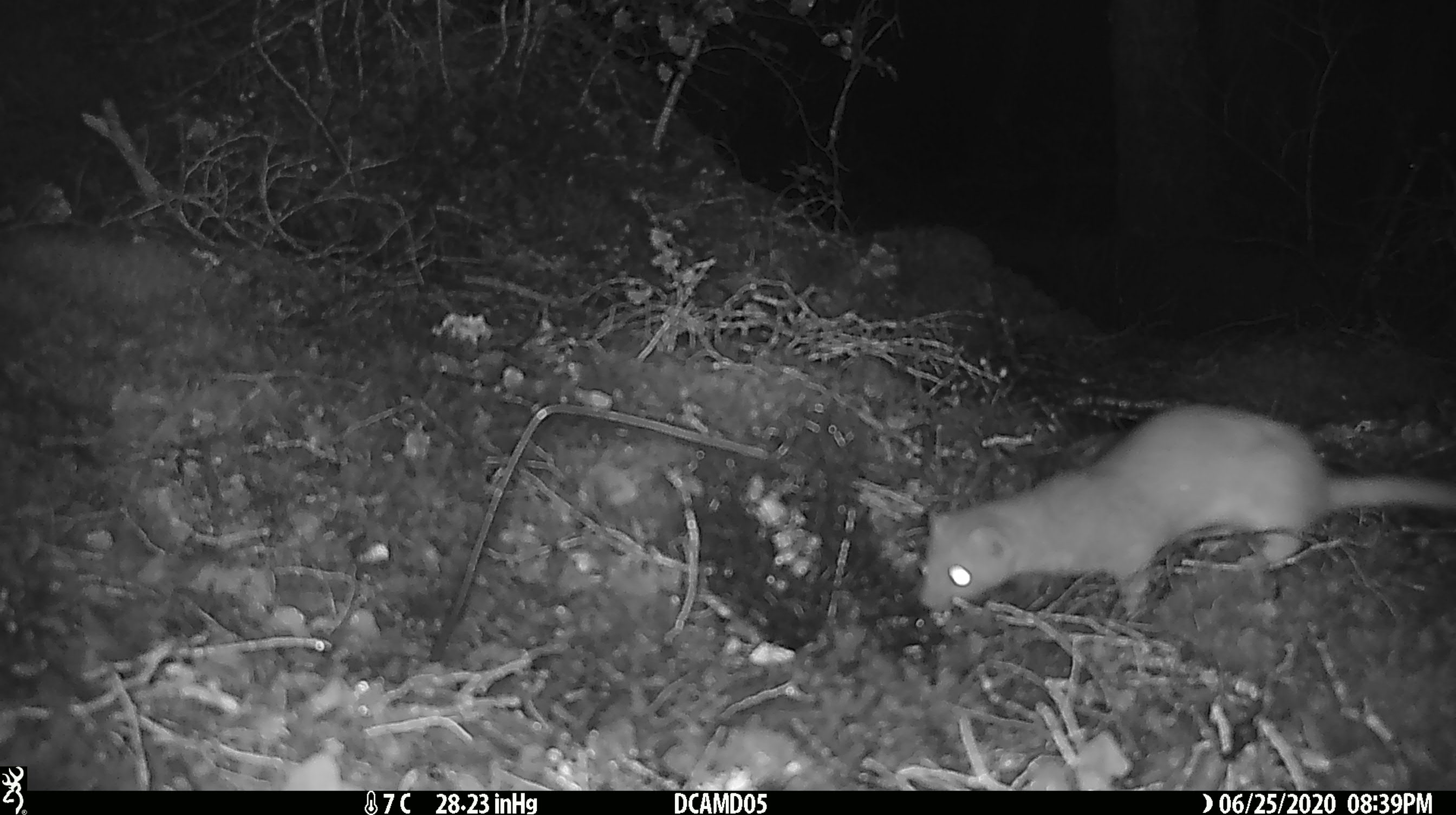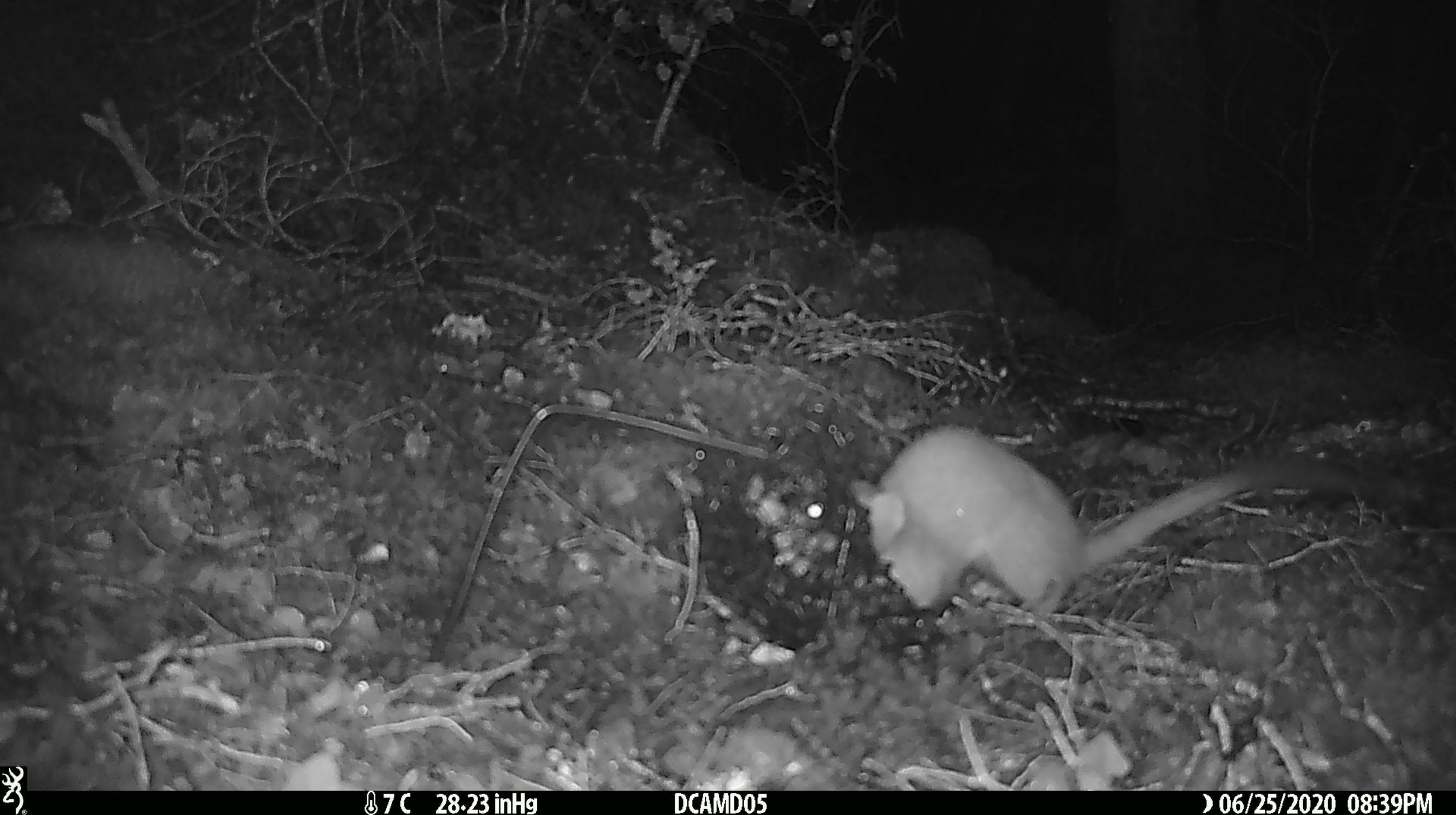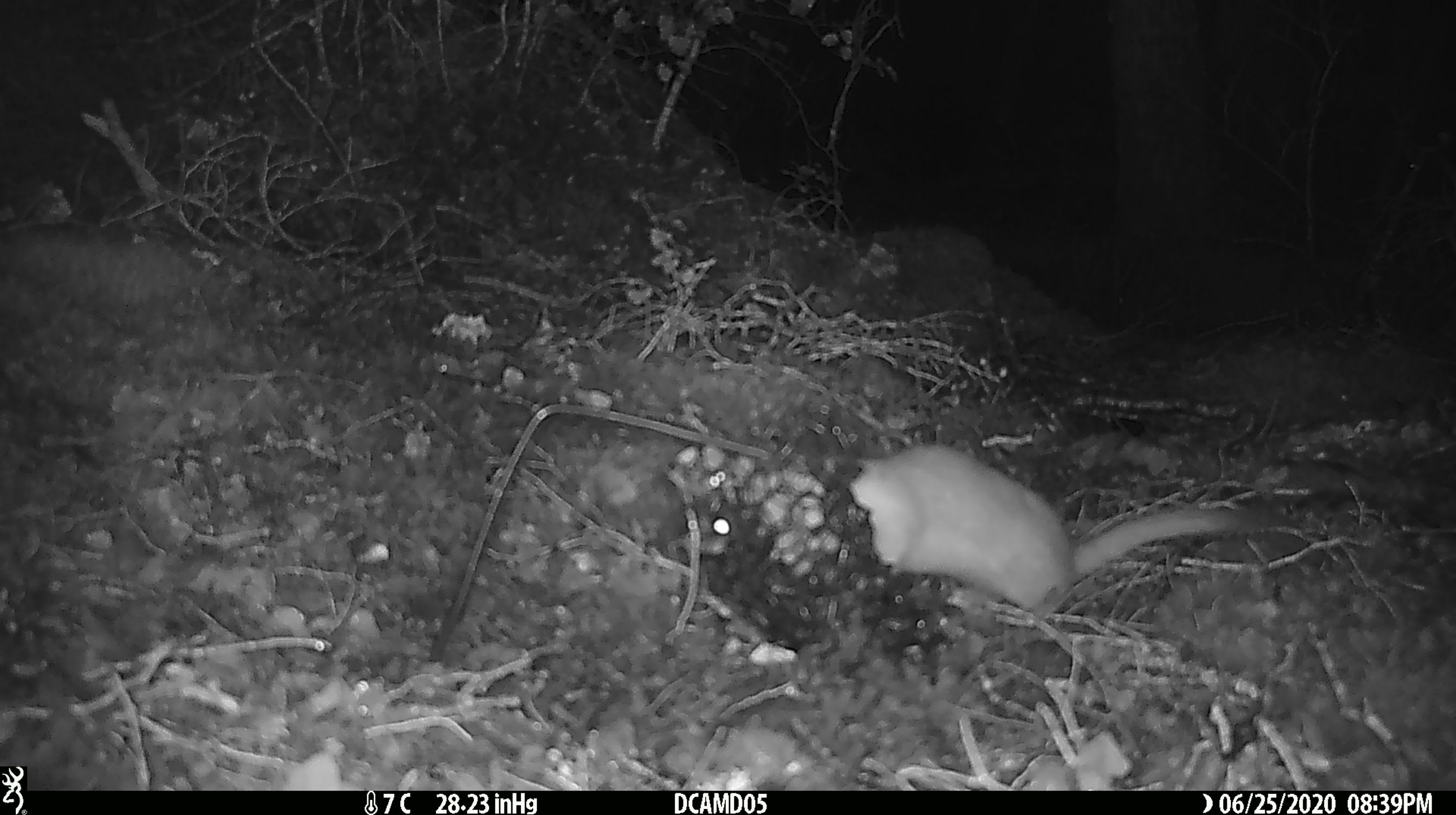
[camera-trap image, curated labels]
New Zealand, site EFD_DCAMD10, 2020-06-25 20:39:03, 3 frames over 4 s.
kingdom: Animalia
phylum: Chordata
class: Mammalia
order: Carnivora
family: Mustelidae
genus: Mustela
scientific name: Mustela erminea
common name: stoat